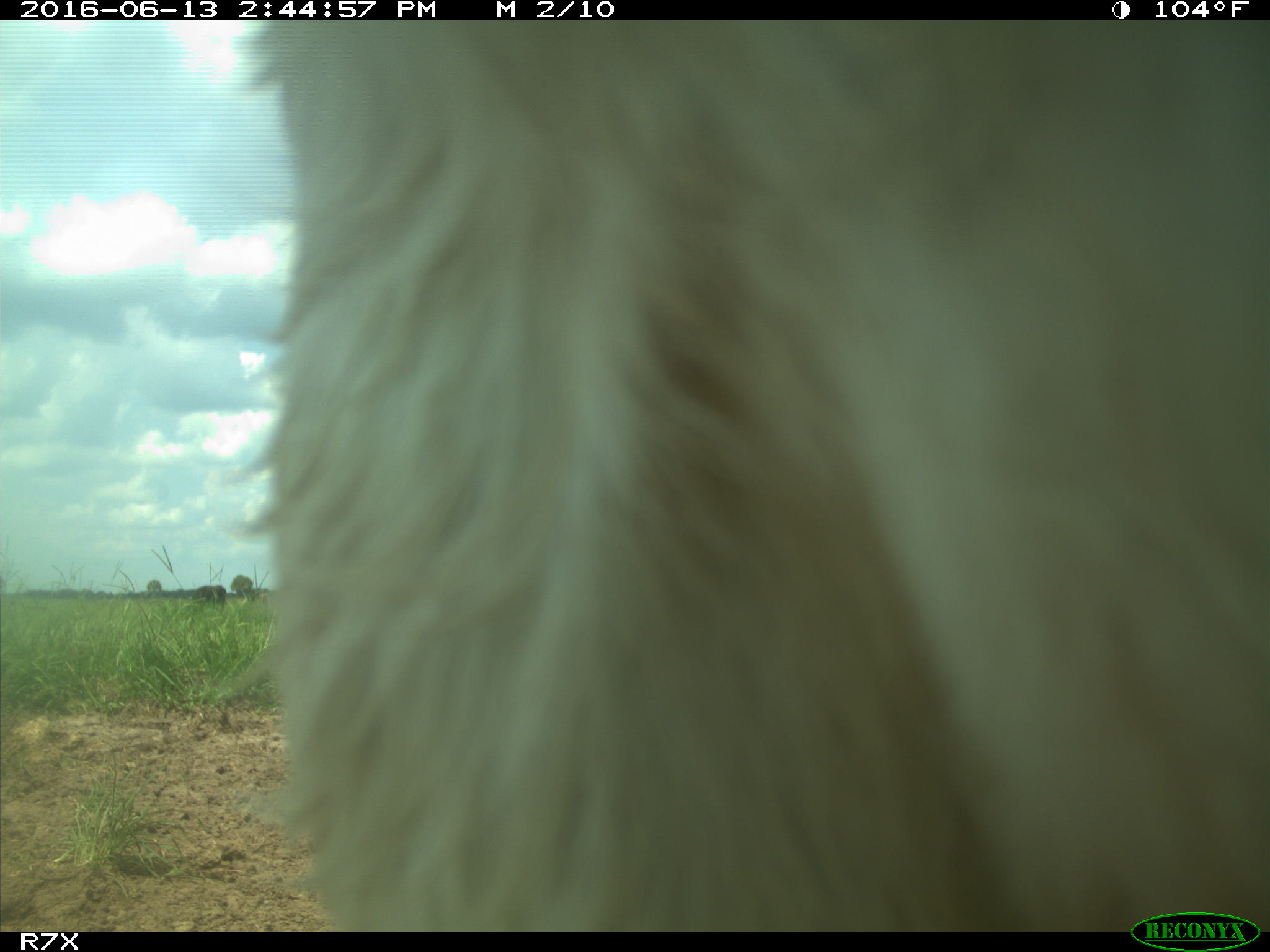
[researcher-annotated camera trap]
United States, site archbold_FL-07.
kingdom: Animalia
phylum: Chordata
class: Mammalia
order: Artiodactyla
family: Bovidae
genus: Bos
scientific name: Bos taurus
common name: domestic cow